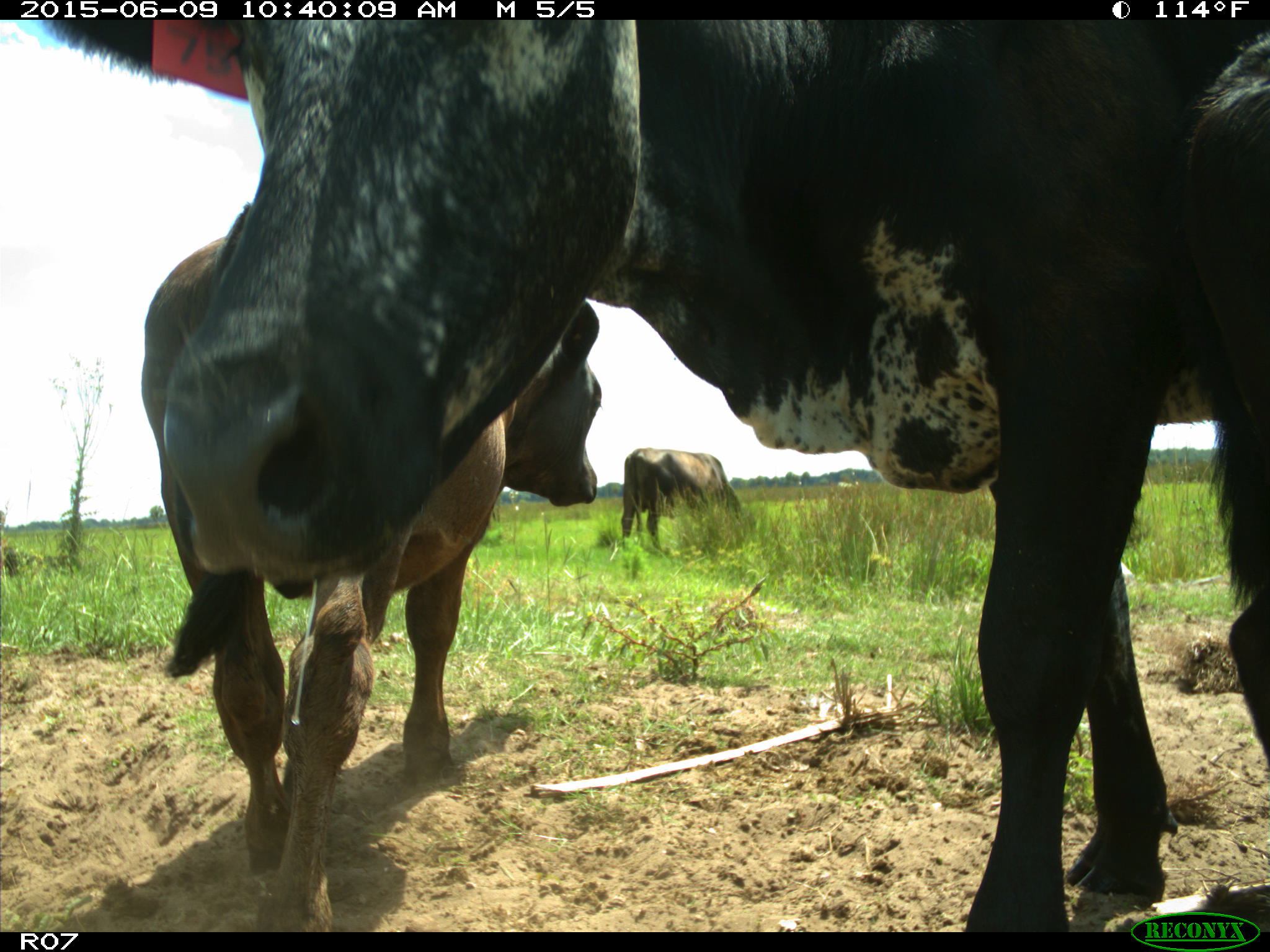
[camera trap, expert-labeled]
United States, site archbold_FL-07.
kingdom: Animalia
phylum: Chordata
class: Mammalia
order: Artiodactyla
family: Bovidae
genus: Bos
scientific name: Bos taurus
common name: domestic cow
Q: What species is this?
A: Bos taurus (domestic cow).